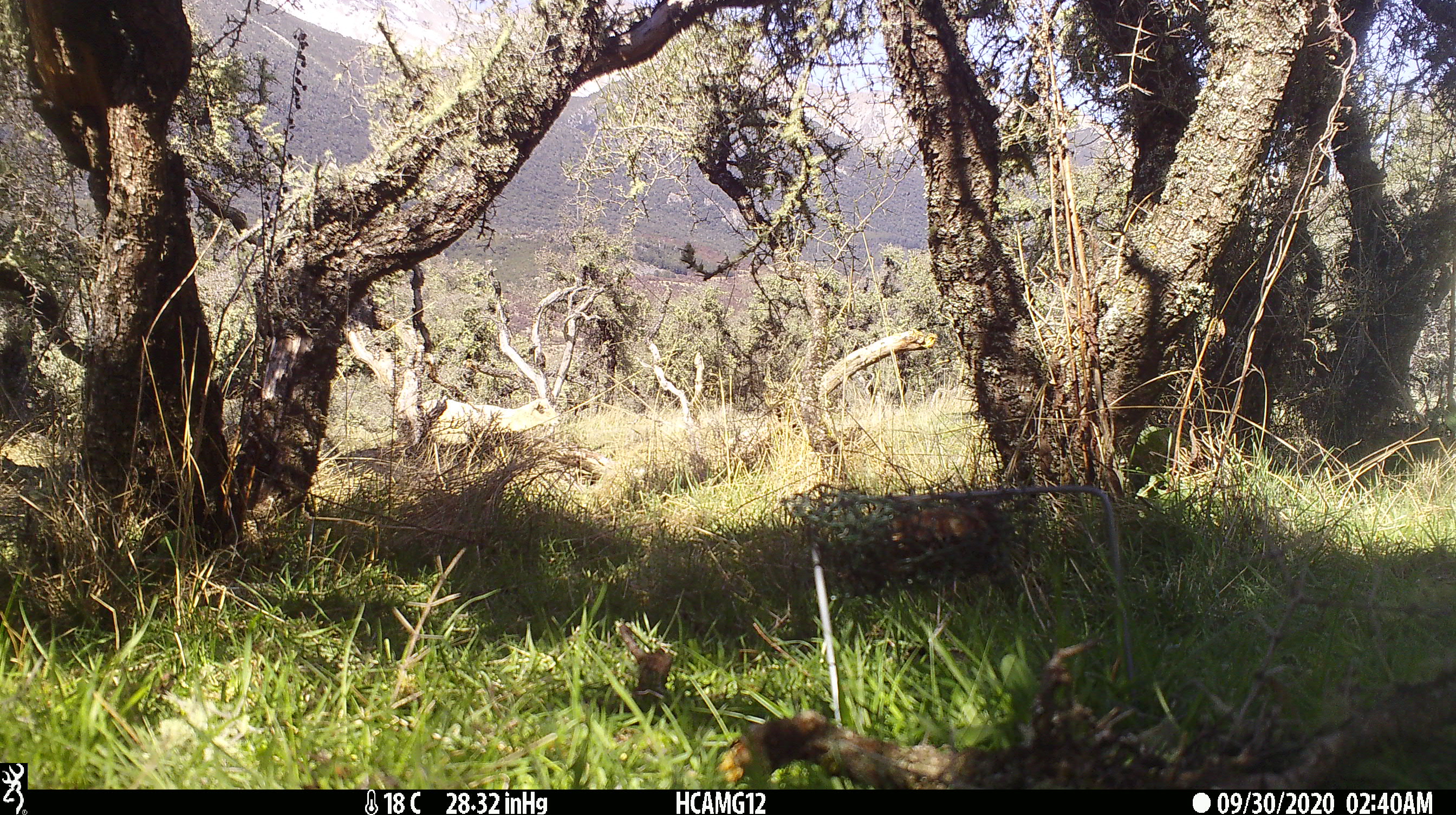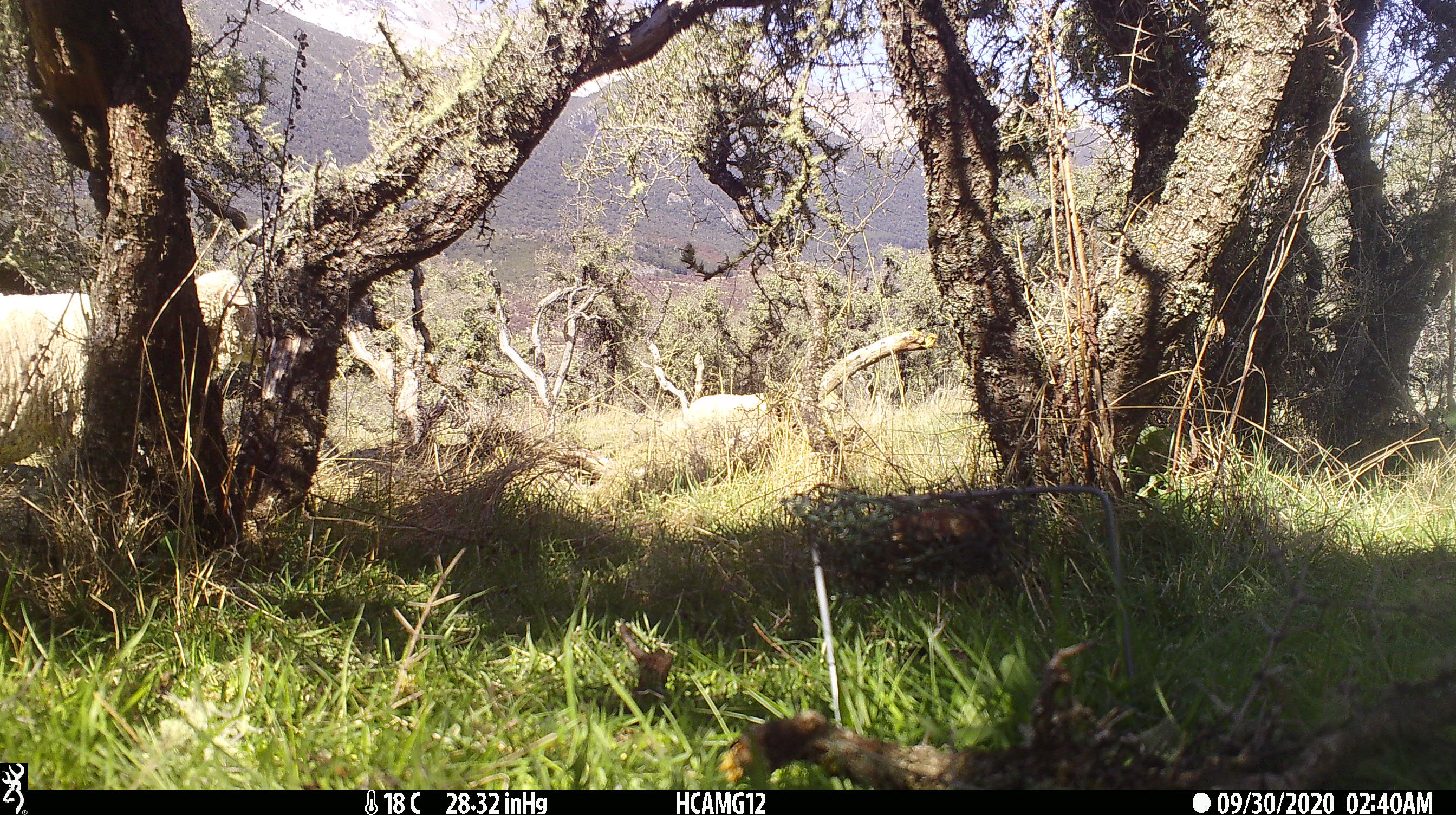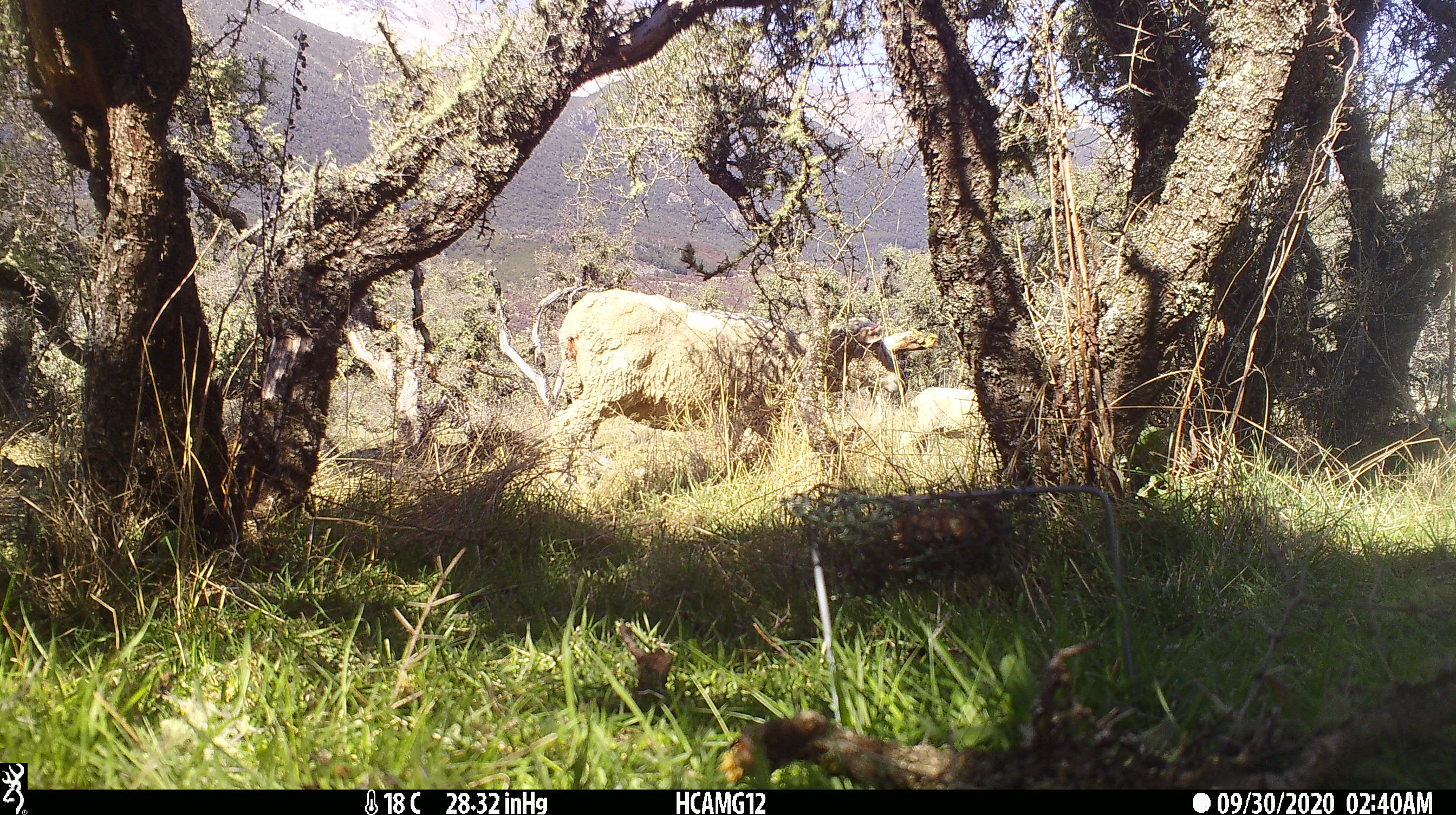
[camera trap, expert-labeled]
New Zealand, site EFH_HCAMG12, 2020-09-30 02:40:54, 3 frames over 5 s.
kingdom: Animalia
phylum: Chordata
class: Mammalia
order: Artiodactyla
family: Bovidae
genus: Ovis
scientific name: Ovis aries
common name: domestic sheep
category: sheep